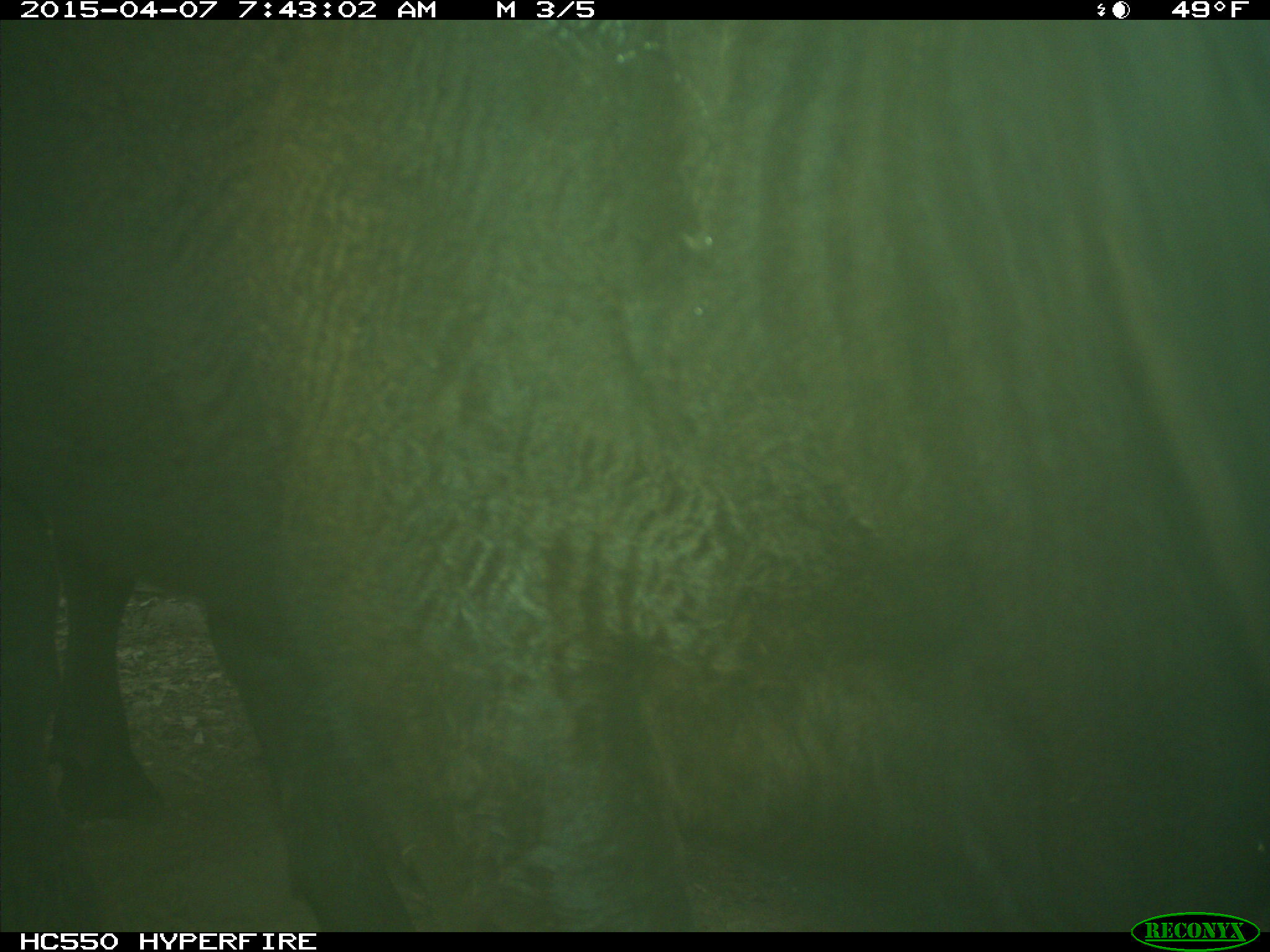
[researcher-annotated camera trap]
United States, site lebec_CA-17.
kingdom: Animalia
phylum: Chordata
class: Mammalia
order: Artiodactyla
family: Bovidae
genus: Bos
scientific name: Bos taurus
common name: domestic cow